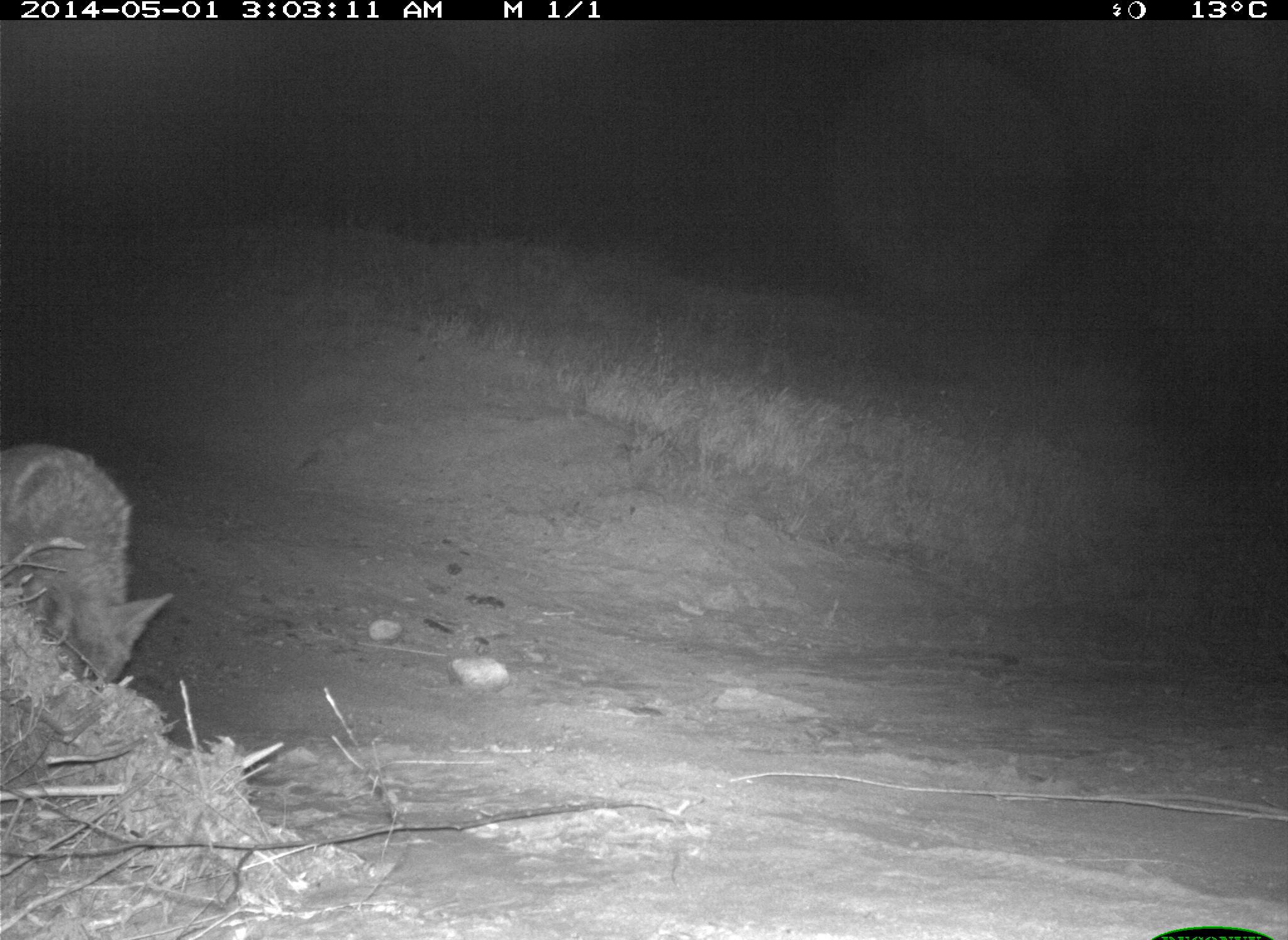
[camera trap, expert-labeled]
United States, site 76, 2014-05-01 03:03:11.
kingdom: Animalia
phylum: Chordata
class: Mammalia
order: Carnivora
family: Canidae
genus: Canis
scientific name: Canis latrans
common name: coyote